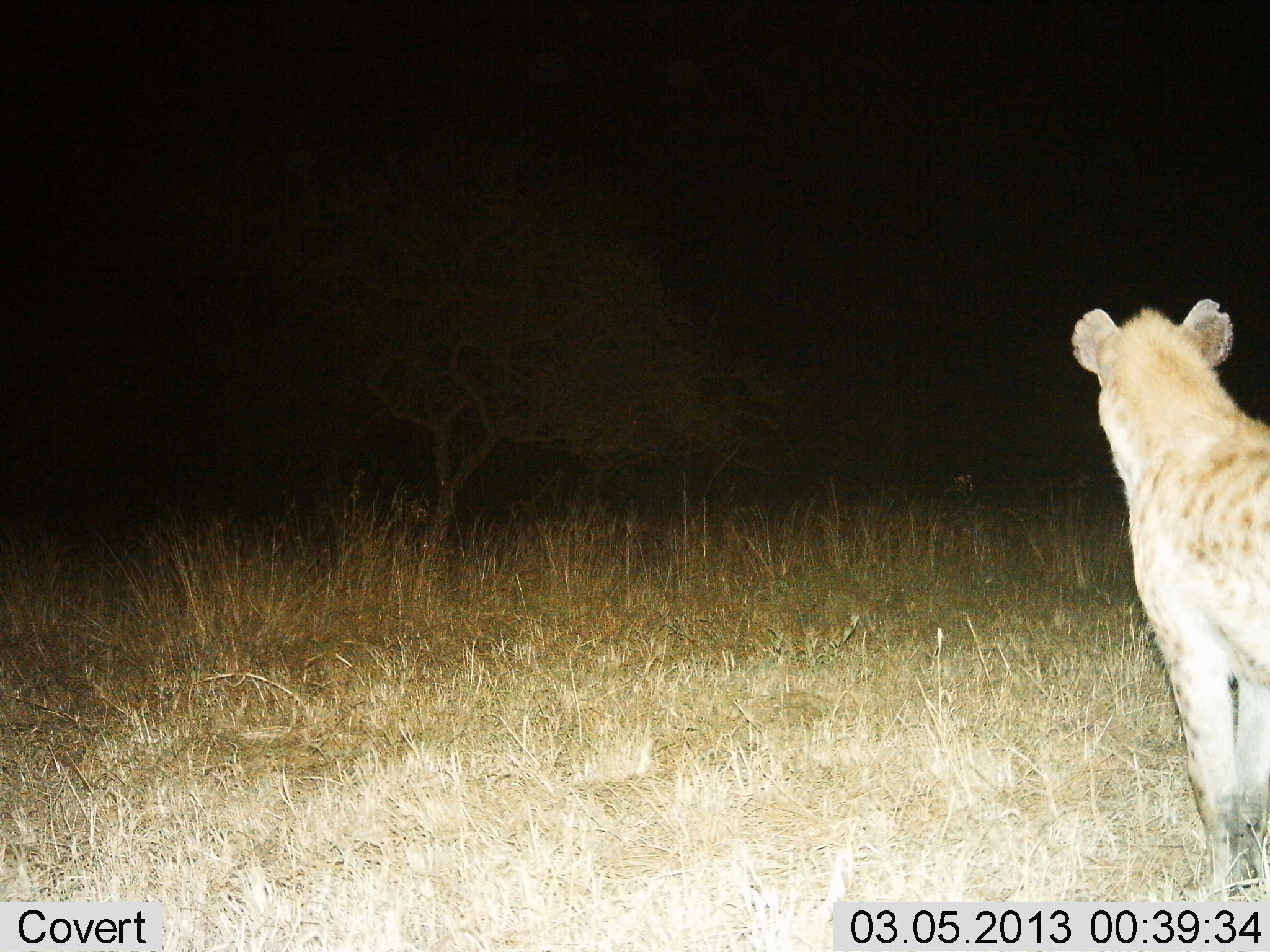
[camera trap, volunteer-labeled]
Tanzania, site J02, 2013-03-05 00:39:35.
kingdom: Animalia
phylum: Chordata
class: Mammalia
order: Carnivora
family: Hyaenidae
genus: Crocuta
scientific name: Crocuta crocuta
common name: spotted hyena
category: hyenaspotted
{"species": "hyenaspotted (spotted hyena) (Crocuta crocuta)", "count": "1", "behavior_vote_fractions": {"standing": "96%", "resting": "0%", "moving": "4%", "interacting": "0%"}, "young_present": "0%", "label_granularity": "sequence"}